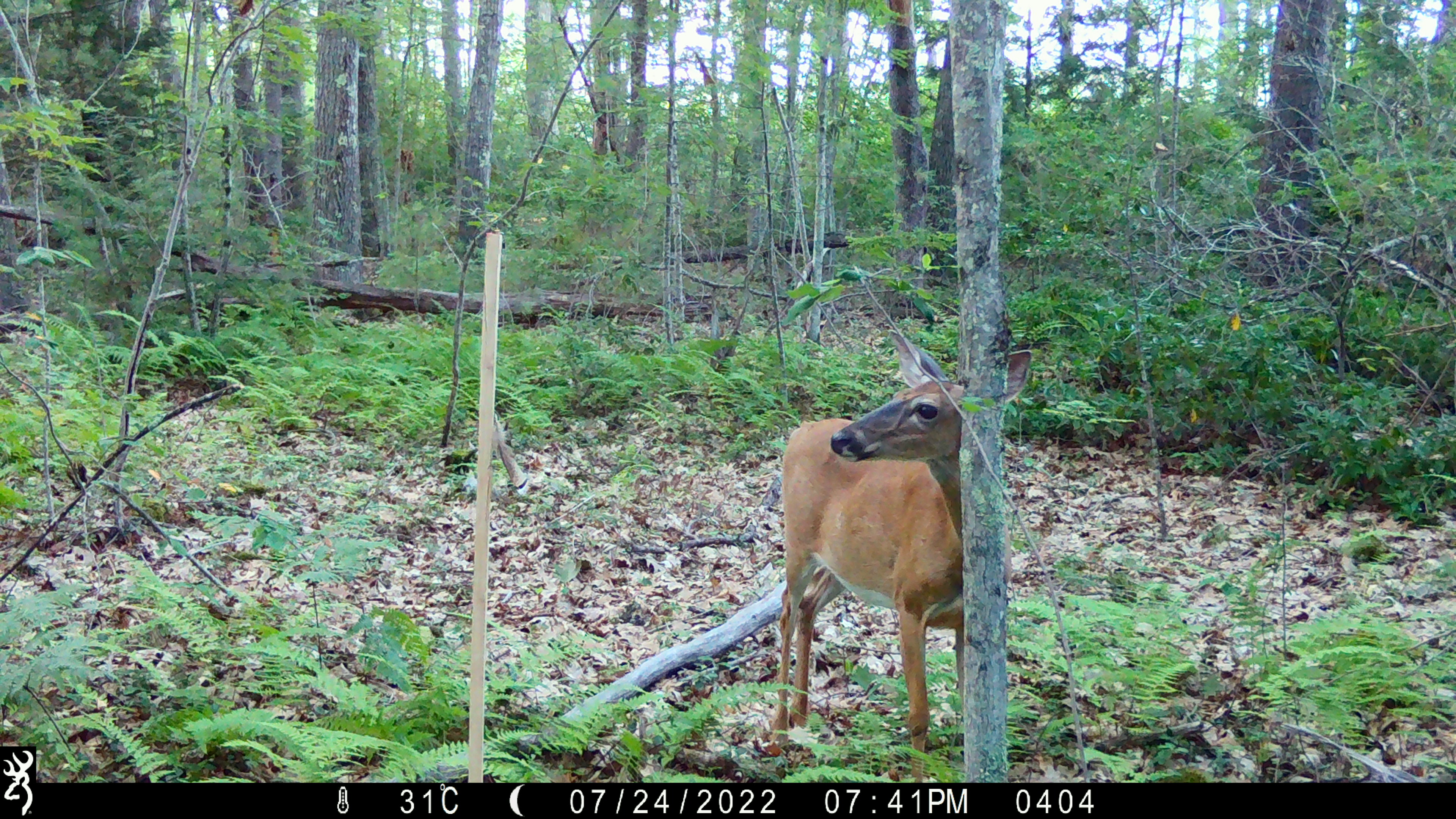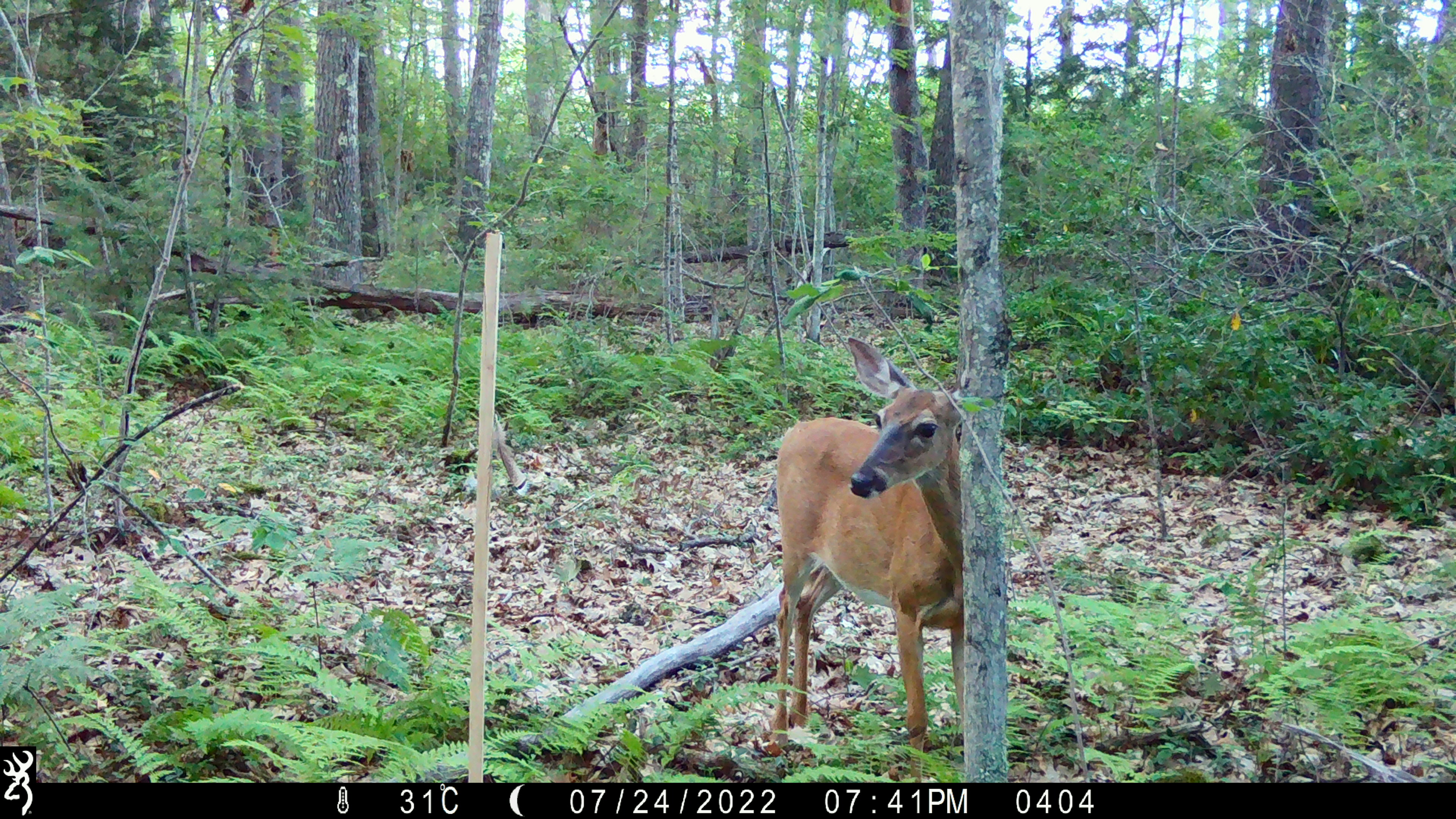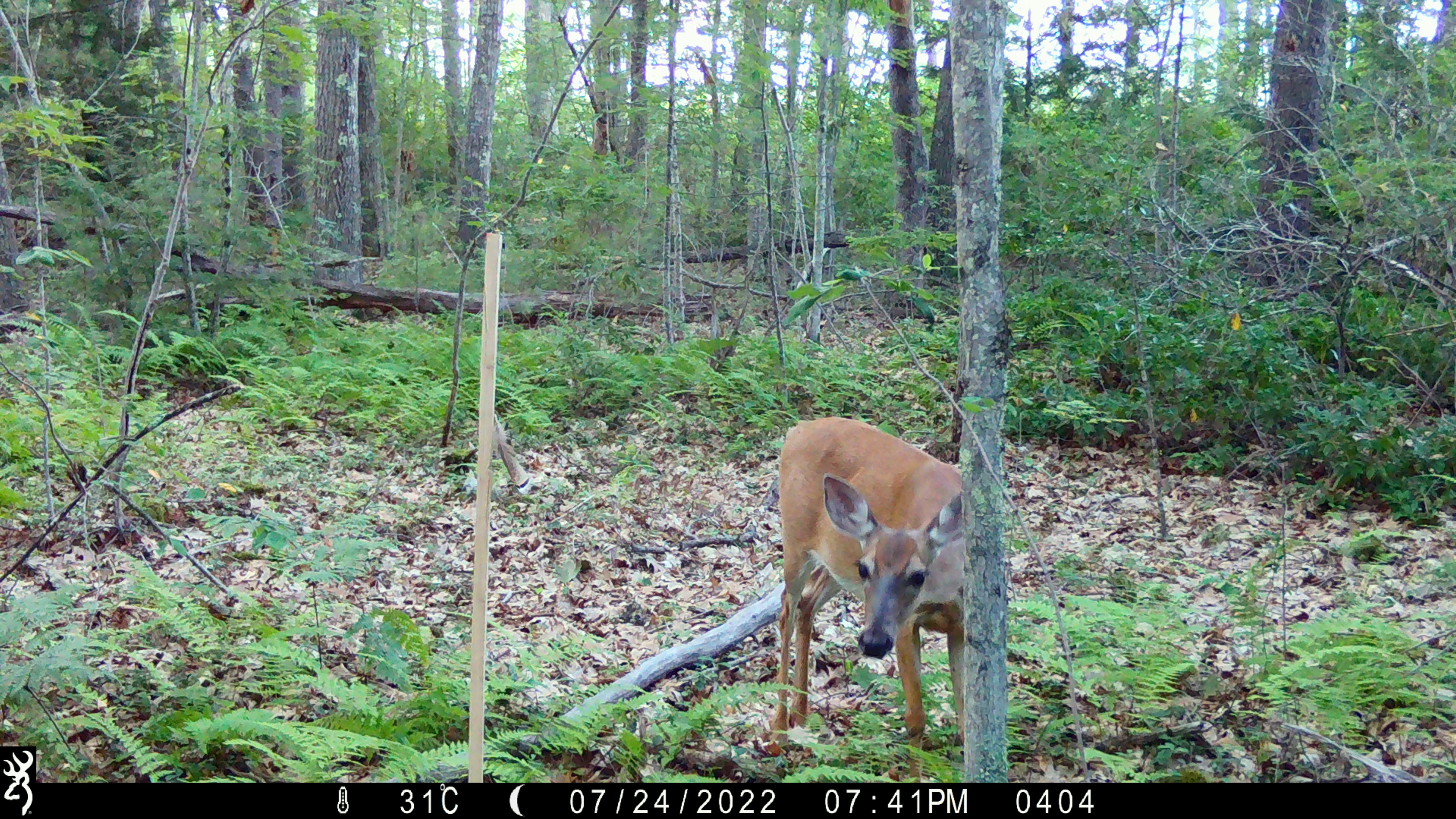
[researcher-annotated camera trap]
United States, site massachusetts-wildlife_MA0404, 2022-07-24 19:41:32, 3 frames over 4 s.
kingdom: Animalia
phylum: Chordata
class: Mammalia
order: Artiodactyla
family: Cervidae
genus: Odocoileus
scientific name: Odocoileus virginianus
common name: white-tailed deer